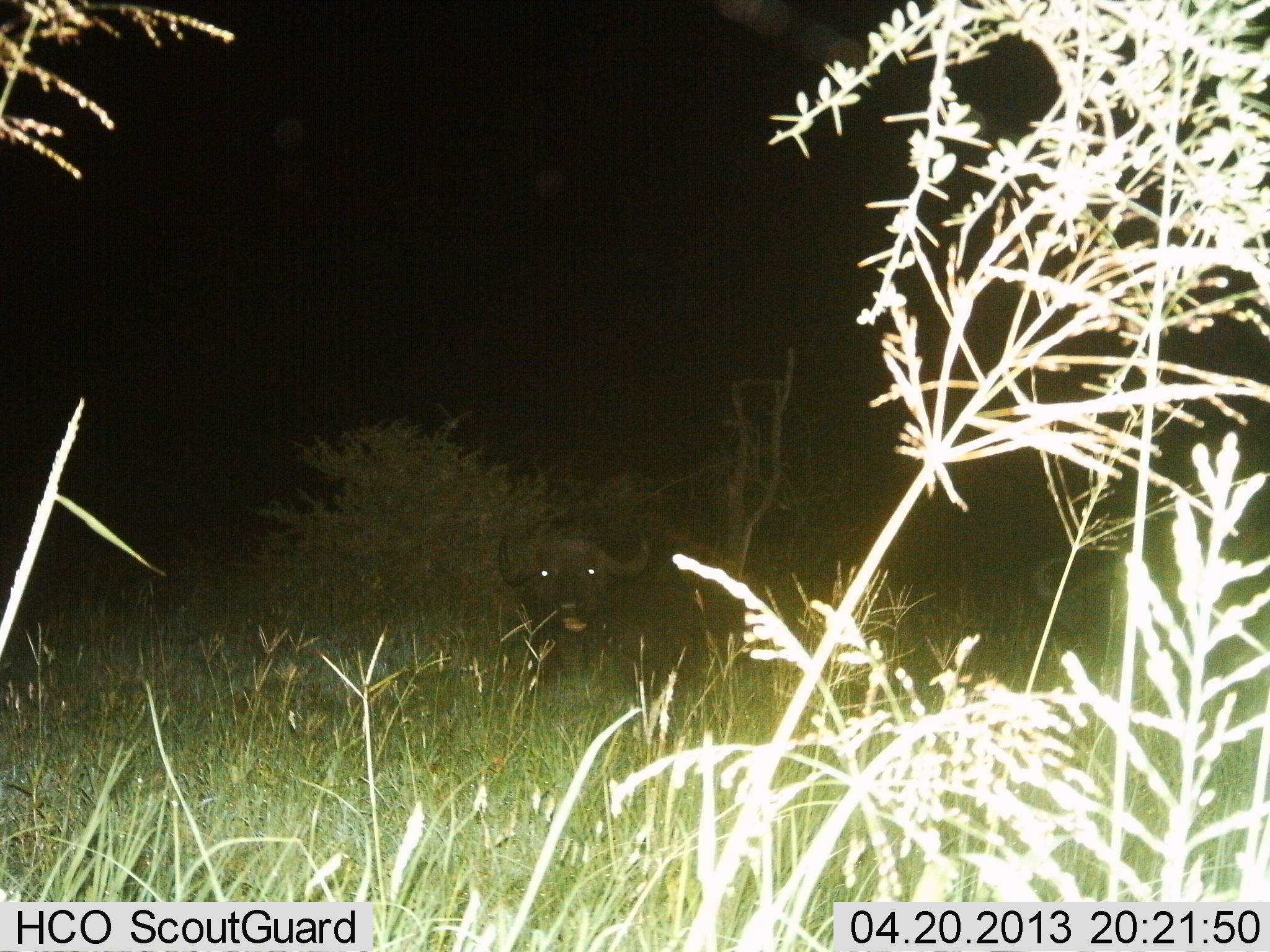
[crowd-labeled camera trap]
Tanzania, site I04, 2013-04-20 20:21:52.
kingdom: Animalia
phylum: Chordata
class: Mammalia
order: Artiodactyla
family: Bovidae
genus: Syncerus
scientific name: Syncerus caffer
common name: cape buffalo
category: buffalo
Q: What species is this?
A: Buffalo (cape buffalo) (Syncerus caffer).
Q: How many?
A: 1.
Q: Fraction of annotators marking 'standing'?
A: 44%.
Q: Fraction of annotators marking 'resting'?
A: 41%.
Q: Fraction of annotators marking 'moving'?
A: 4%.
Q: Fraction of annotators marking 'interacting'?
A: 0%.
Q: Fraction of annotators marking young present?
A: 0%.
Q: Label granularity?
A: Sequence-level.